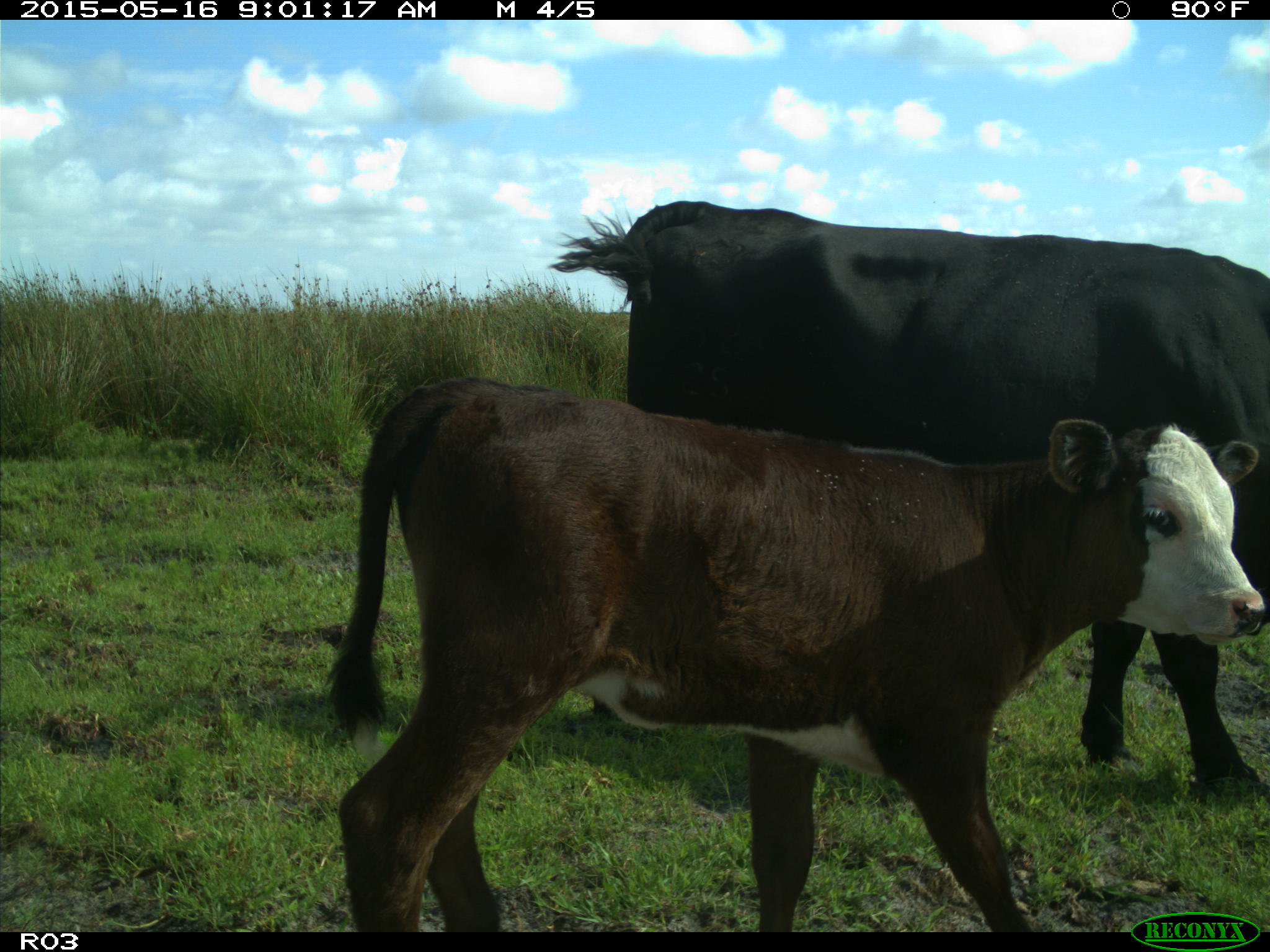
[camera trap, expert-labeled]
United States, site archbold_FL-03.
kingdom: Animalia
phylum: Chordata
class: Mammalia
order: Artiodactyla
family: Bovidae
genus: Bos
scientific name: Bos taurus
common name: domestic cow